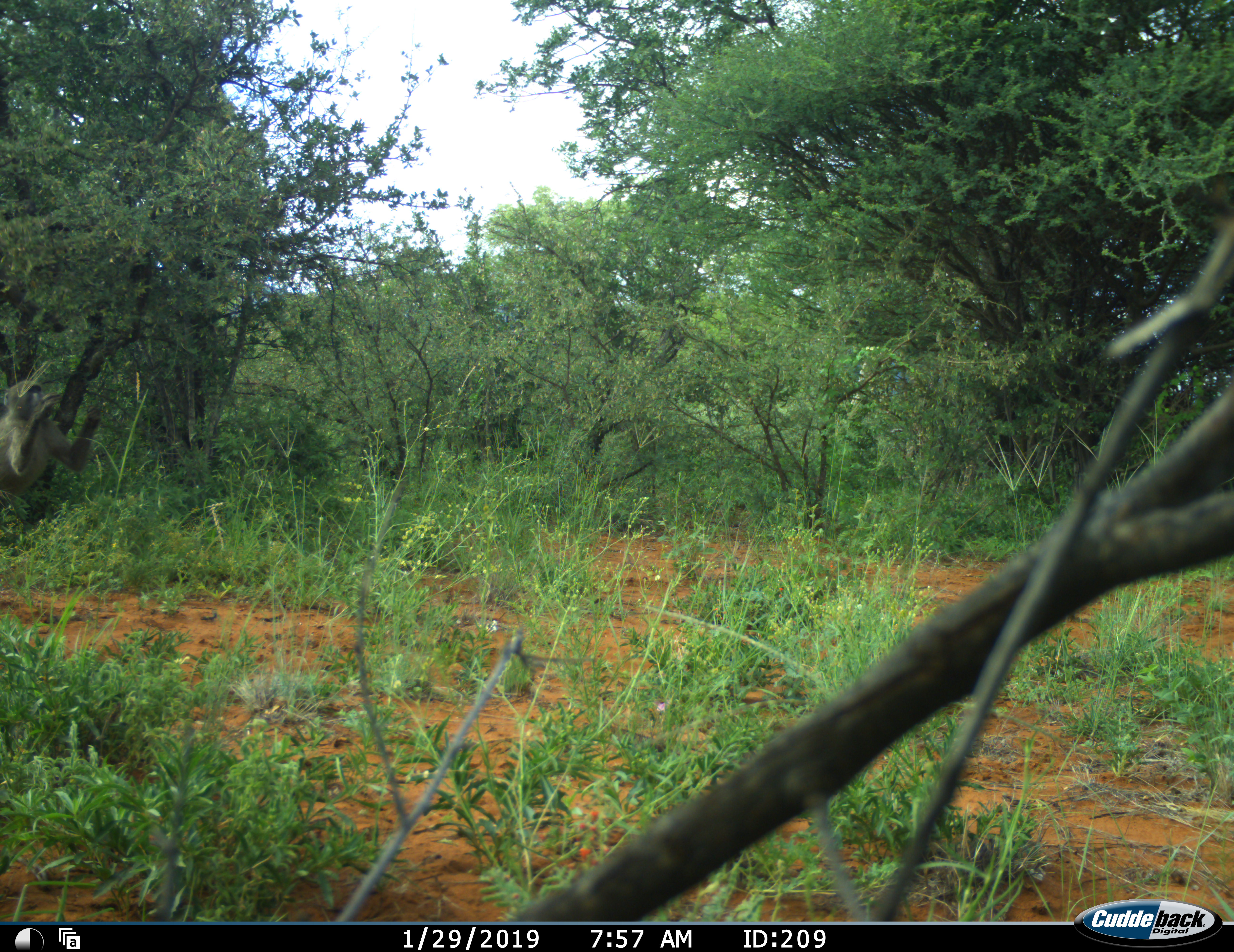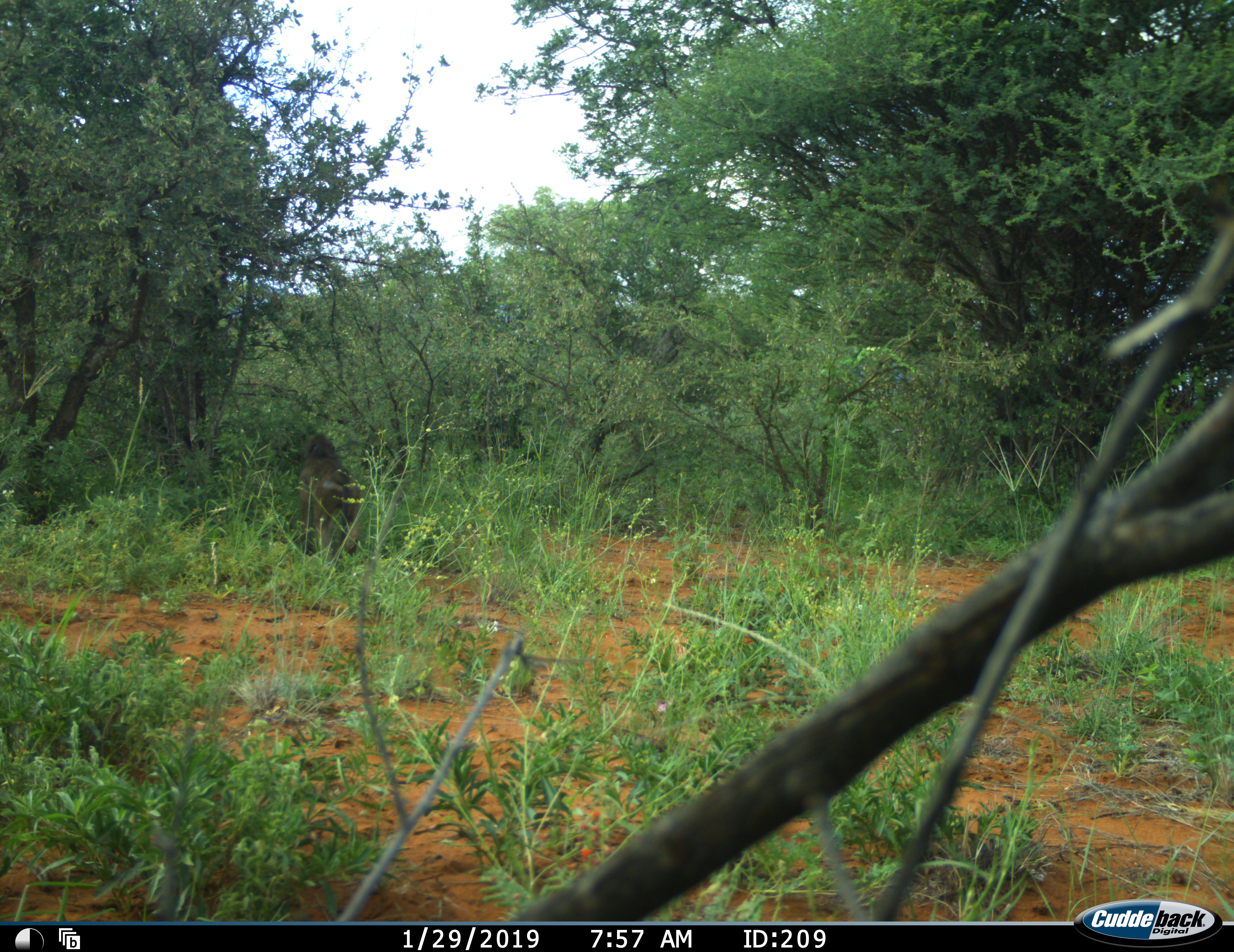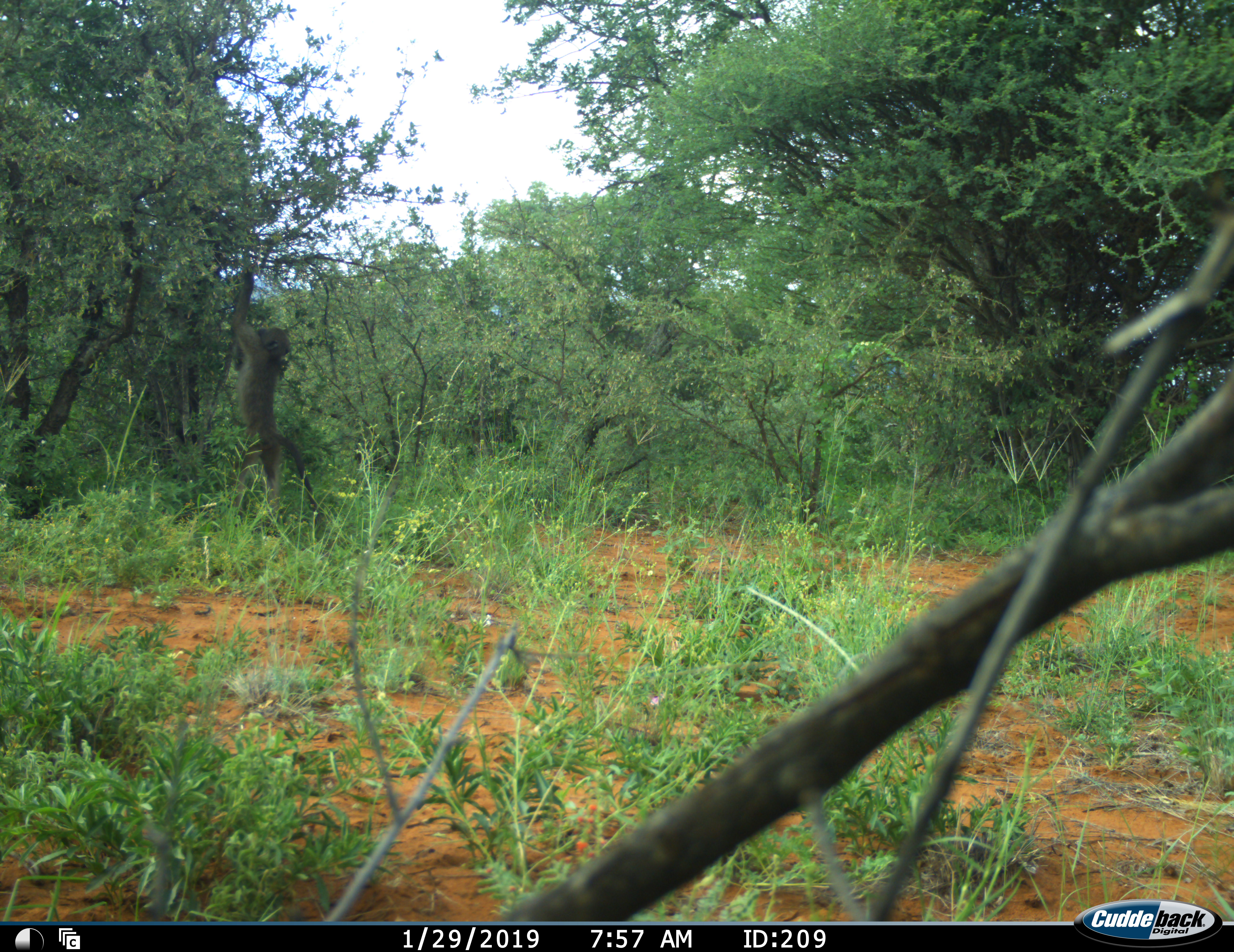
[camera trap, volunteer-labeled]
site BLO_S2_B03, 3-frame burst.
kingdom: Animalia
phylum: Chordata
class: Mammalia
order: Primates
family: Cercopithecidae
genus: Papio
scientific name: Papio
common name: baboon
Baboon (Papio), count 1. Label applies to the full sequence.